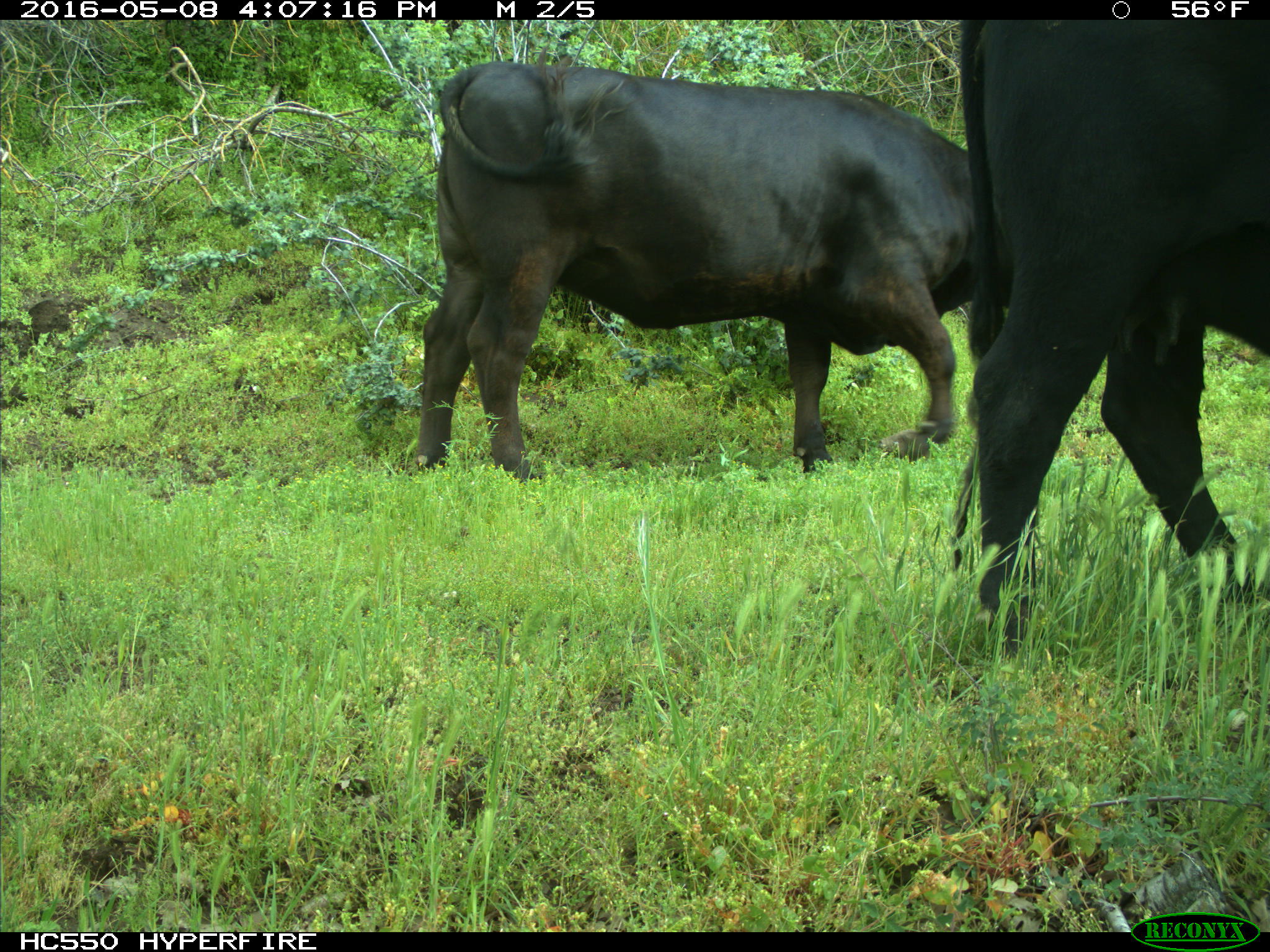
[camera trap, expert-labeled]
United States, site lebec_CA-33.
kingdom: Animalia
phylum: Chordata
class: Mammalia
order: Artiodactyla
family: Bovidae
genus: Bos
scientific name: Bos taurus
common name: domestic cow